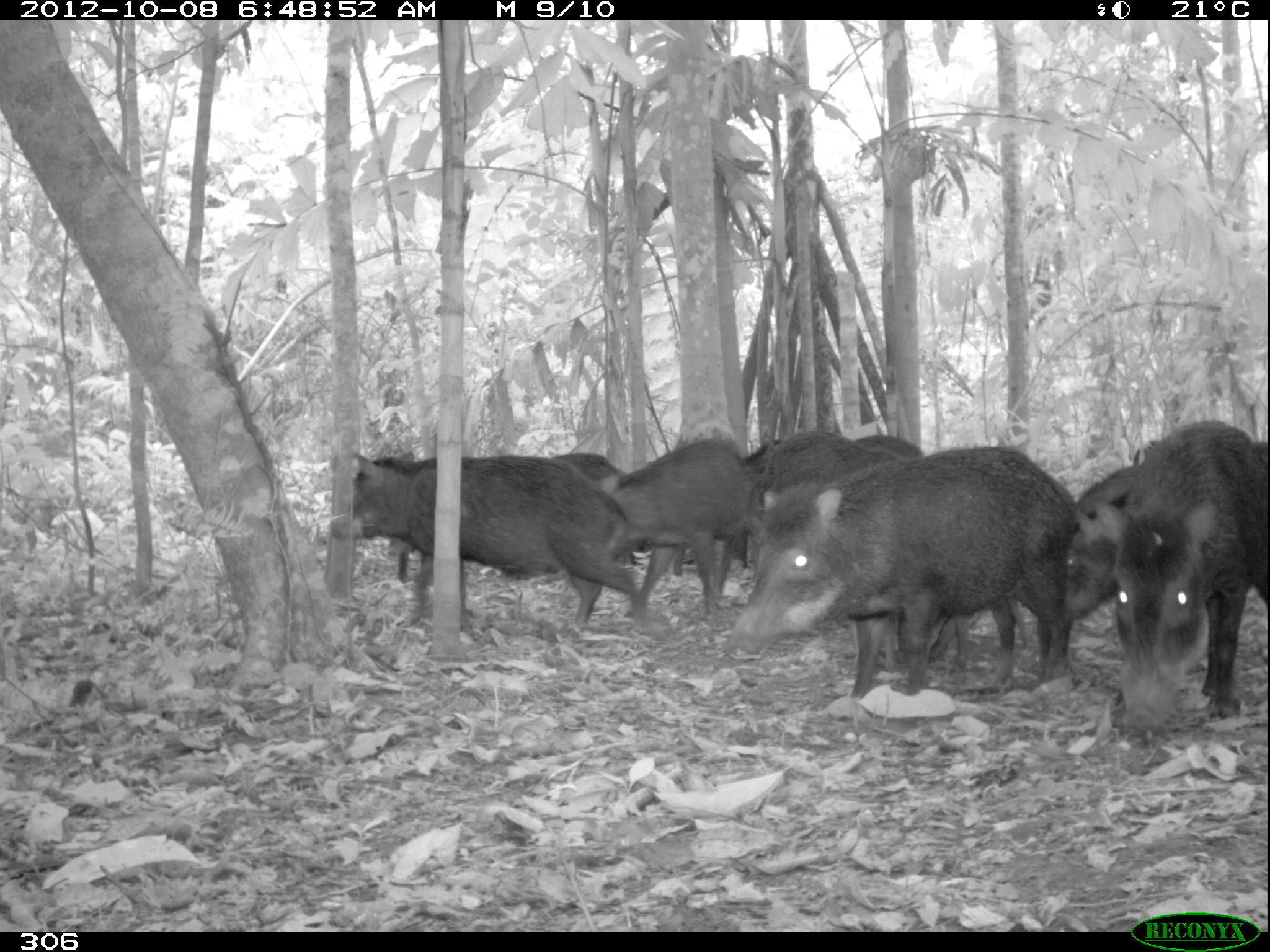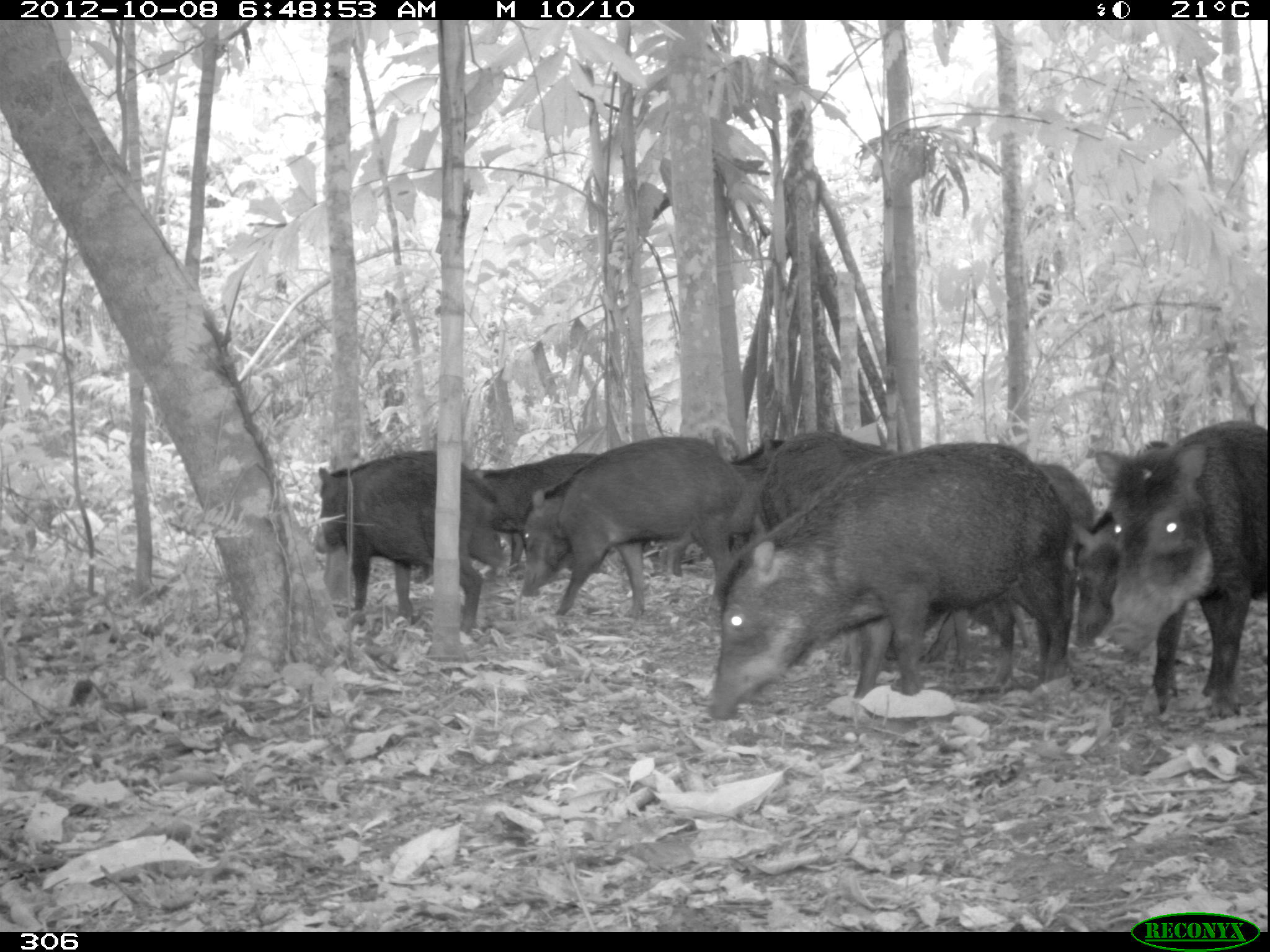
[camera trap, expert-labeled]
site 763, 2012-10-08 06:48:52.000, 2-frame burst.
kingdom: Animalia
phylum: Chordata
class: Mammalia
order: Artiodactyla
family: Tayassuidae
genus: Tayassu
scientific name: Tayassu pecari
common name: white-lipped peccary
Tayassu pecari (white-lipped peccary).